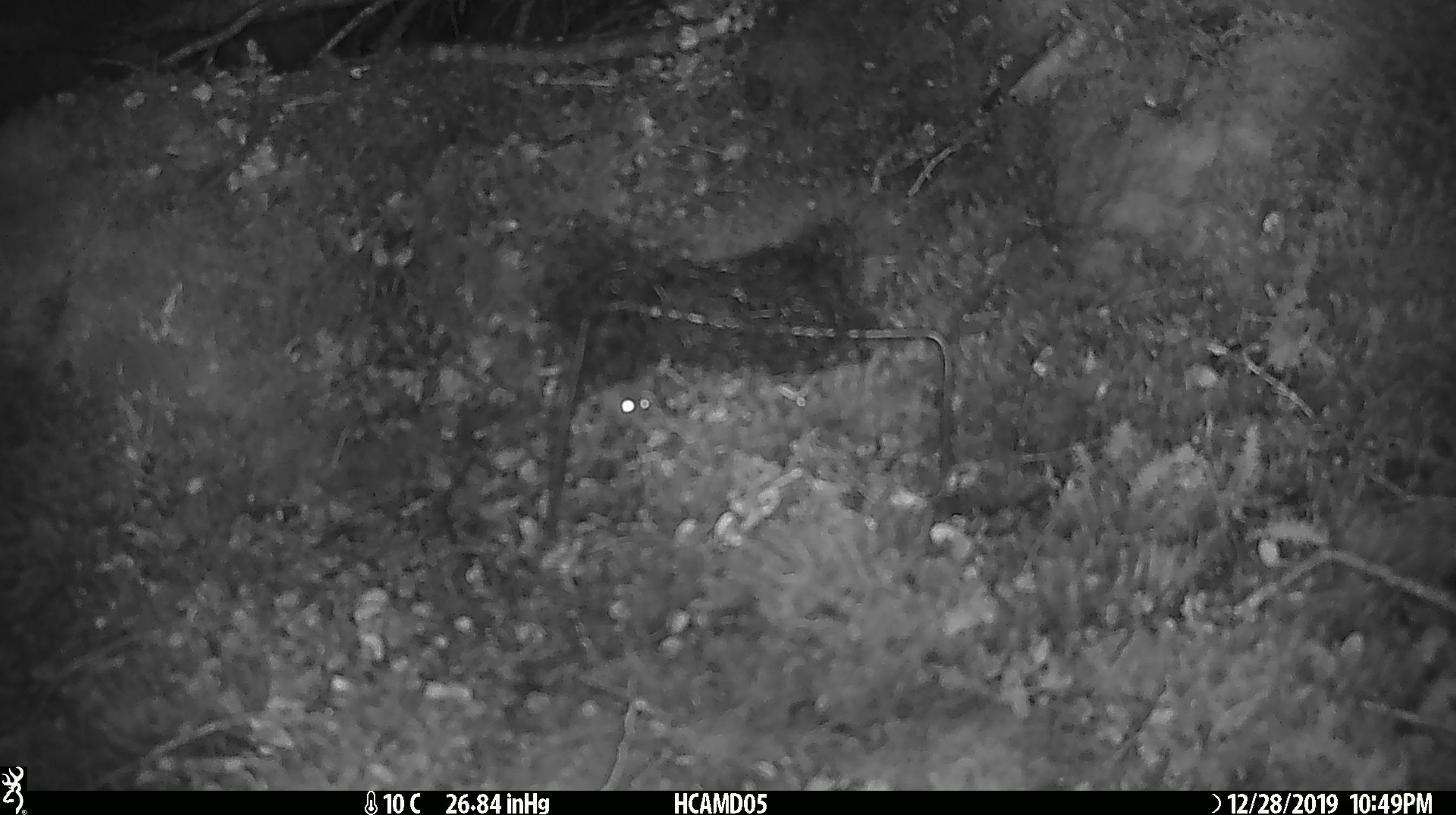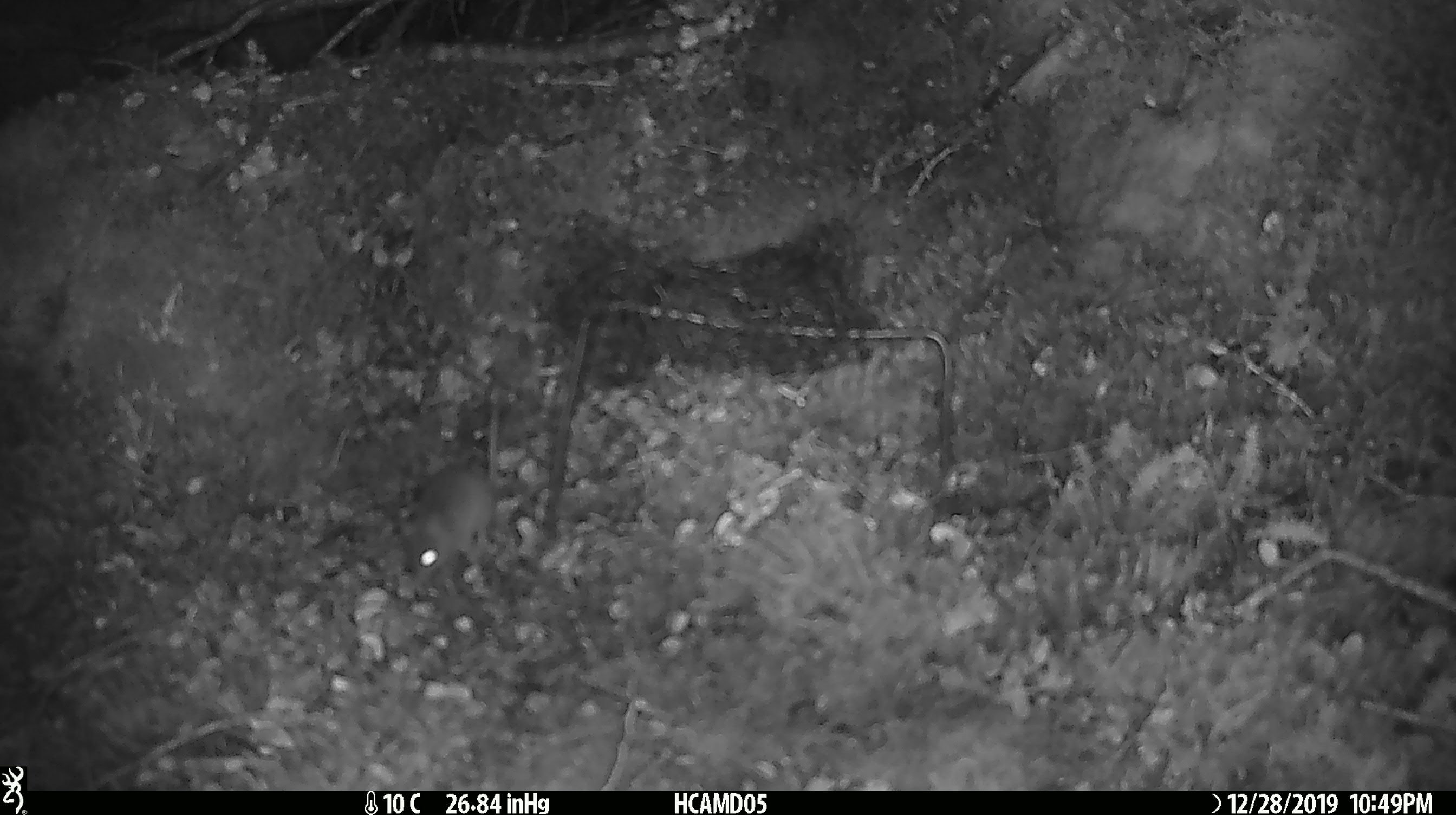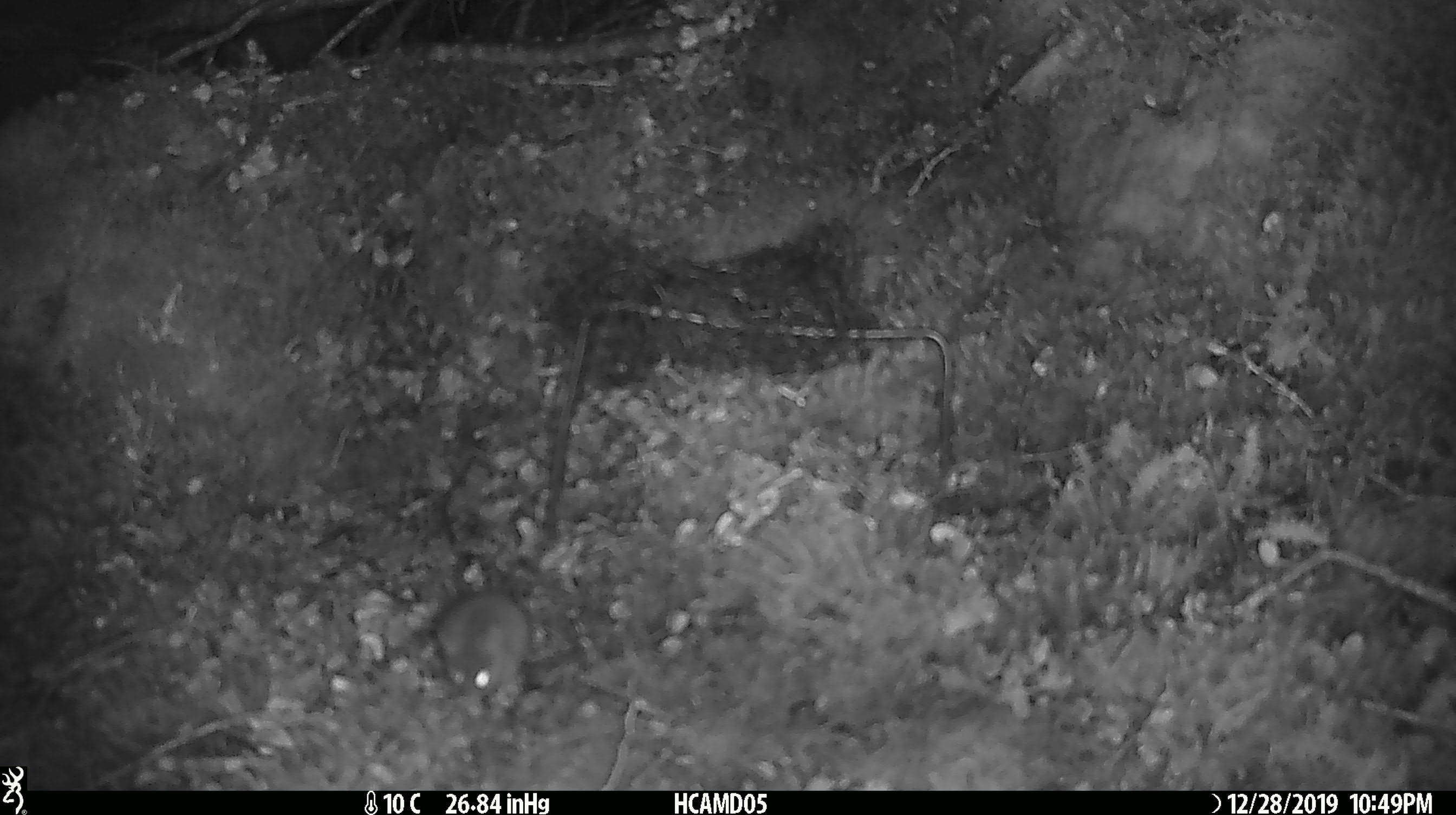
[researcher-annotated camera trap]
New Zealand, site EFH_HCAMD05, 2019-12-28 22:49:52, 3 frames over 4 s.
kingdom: Animalia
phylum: Chordata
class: Mammalia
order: Rodentia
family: Muridae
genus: Mus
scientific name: Mus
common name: mouse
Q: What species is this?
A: Mouse (Mus).